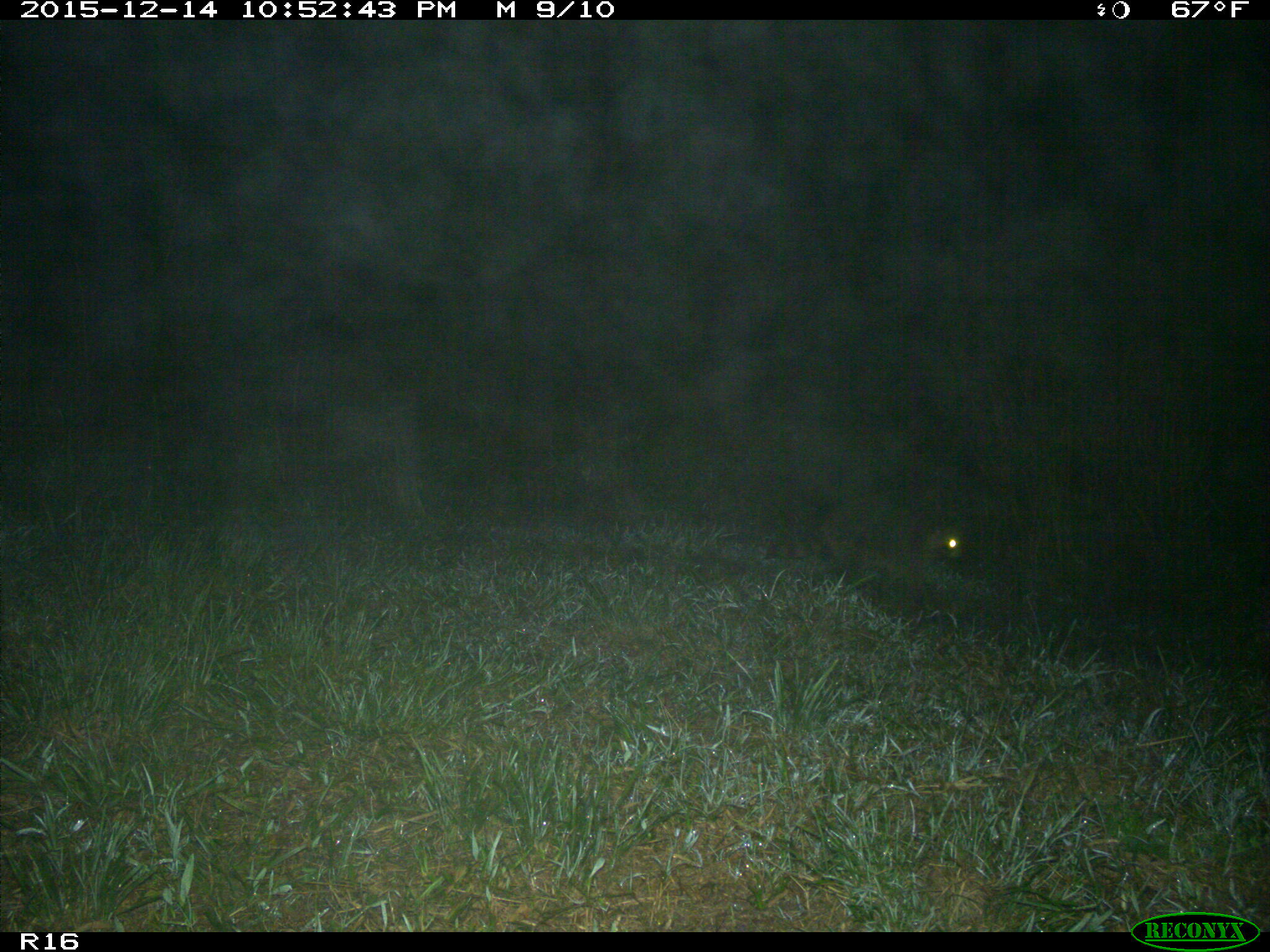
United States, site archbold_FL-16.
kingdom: Animalia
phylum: Chordata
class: Mammalia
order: Carnivora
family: Procyonidae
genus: Procyon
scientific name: Procyon lotor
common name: common raccoon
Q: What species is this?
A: Procyon lotor (common raccoon).